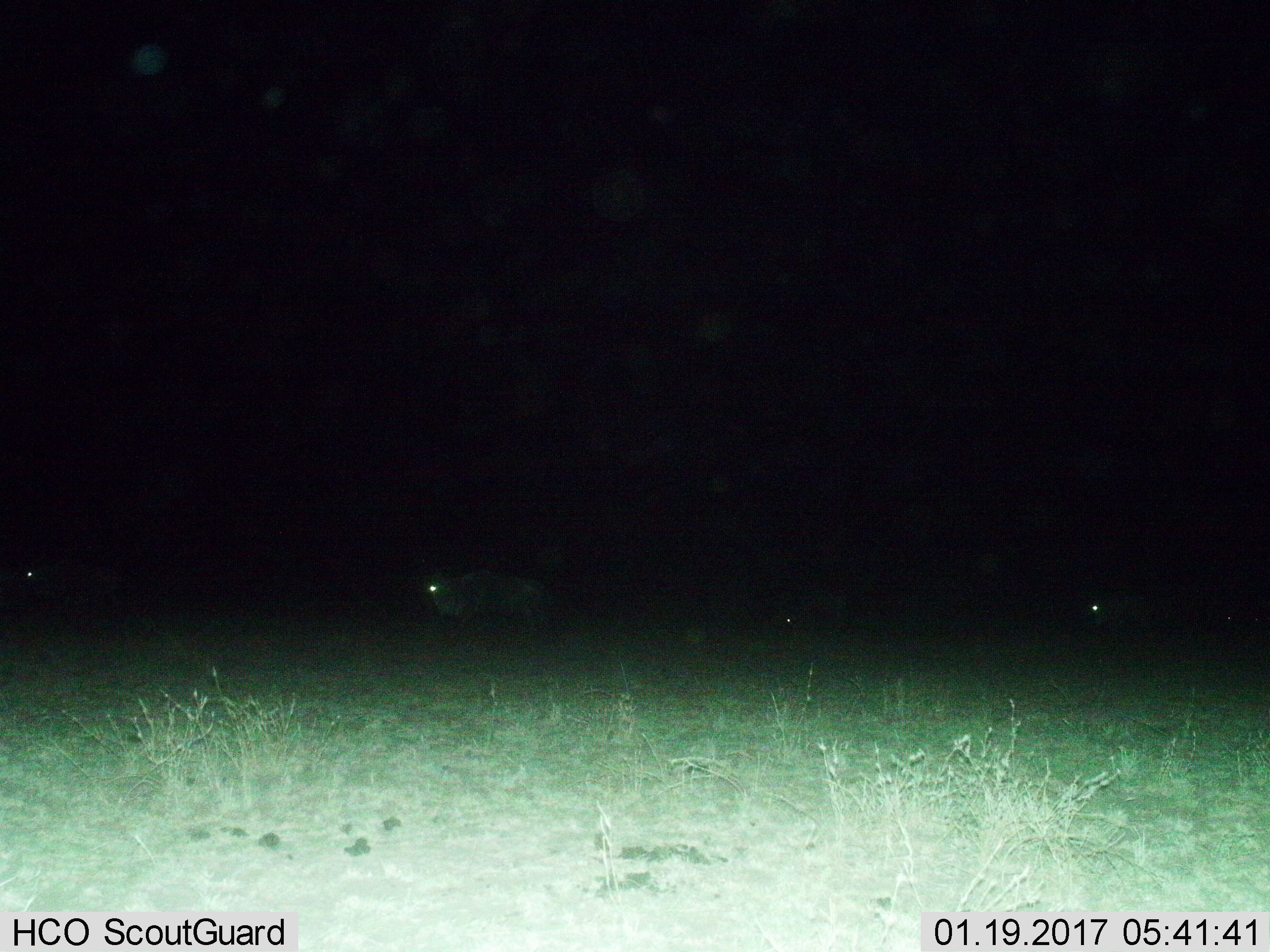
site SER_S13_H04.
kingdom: Animalia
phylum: Chordata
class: Mammalia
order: Artiodactyla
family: Bovidae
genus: Connochaetes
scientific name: Connochaetes taurinus taurinus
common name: blue wildebeest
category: wildebeestblue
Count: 3.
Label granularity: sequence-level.